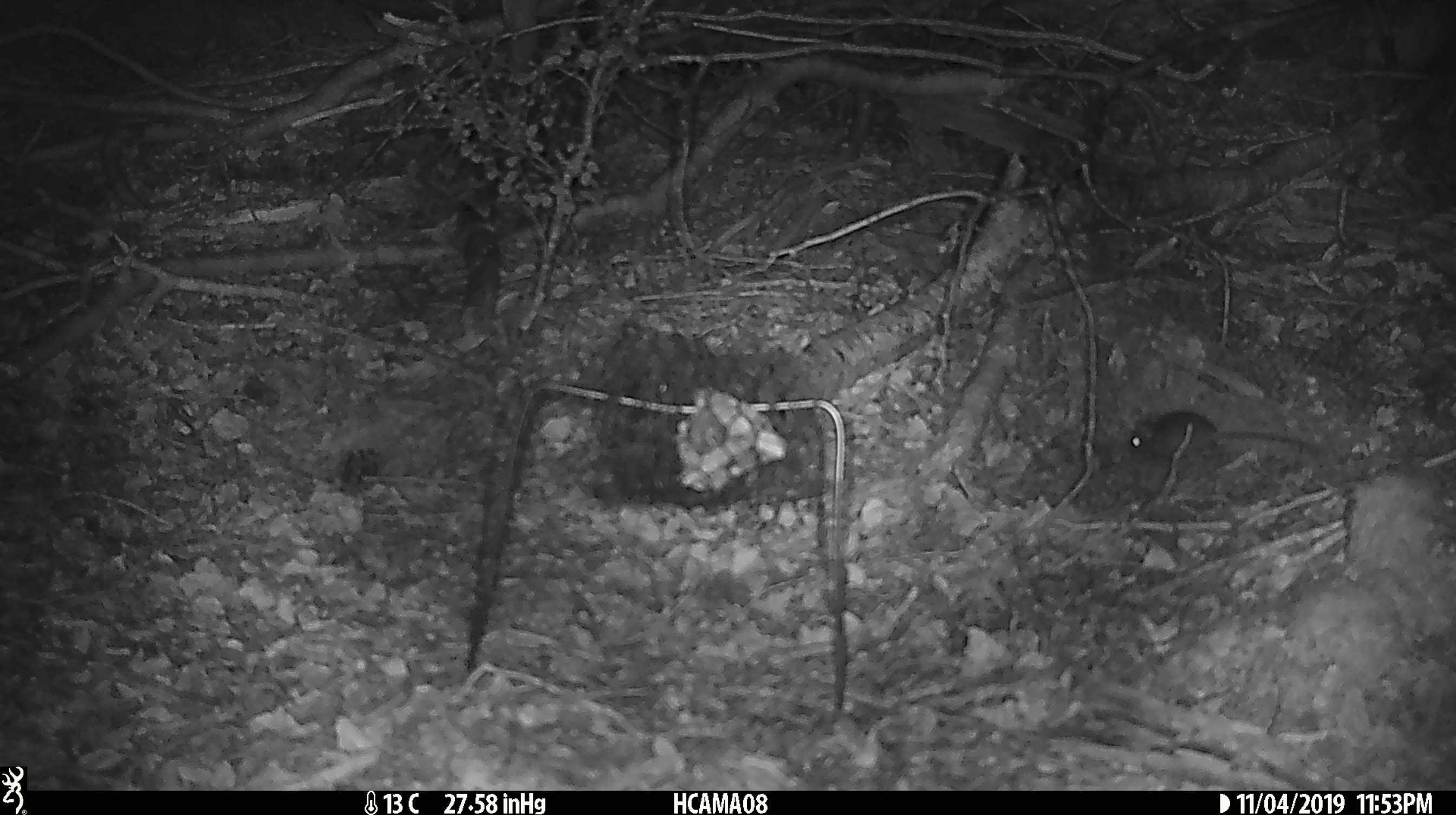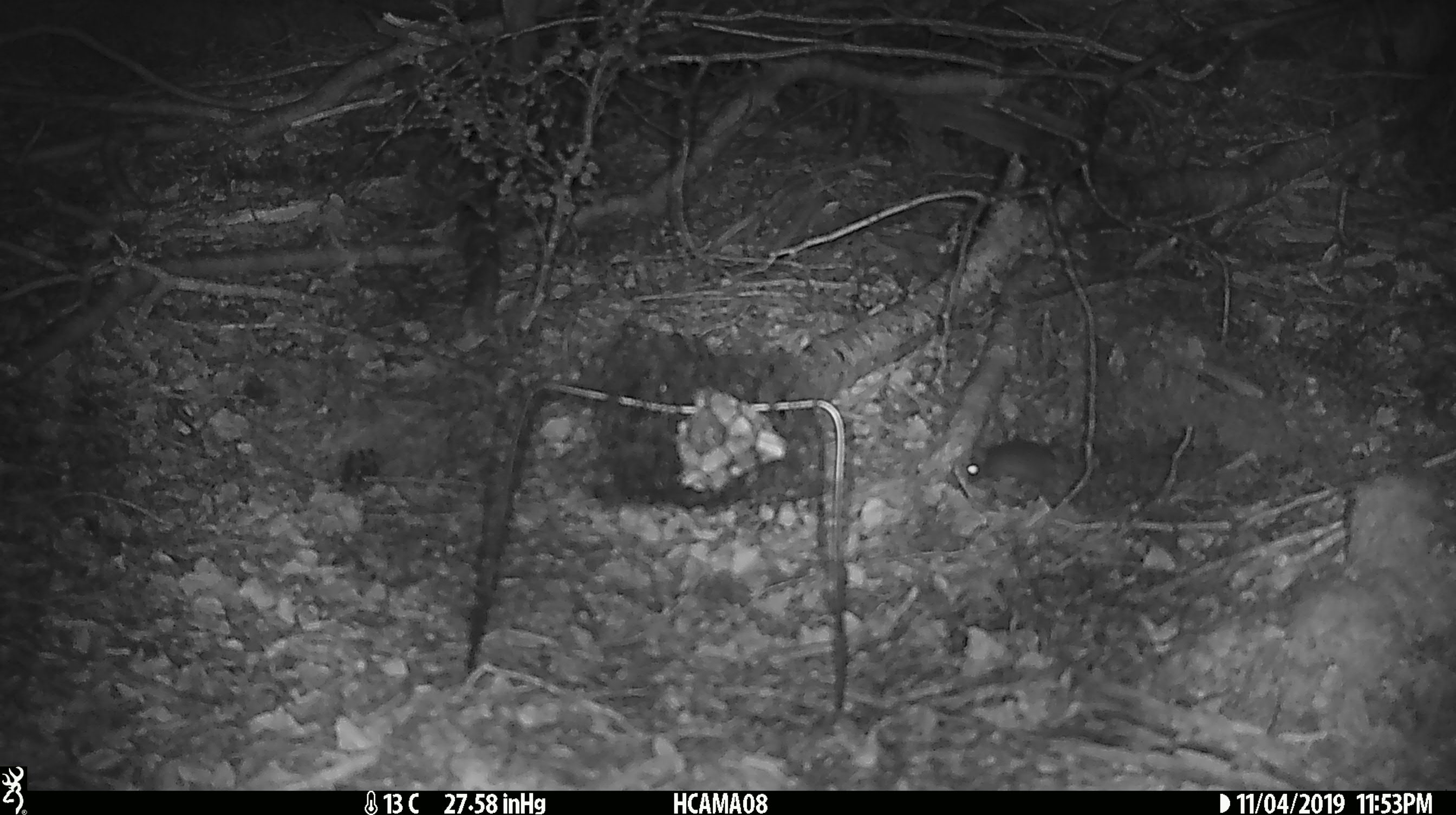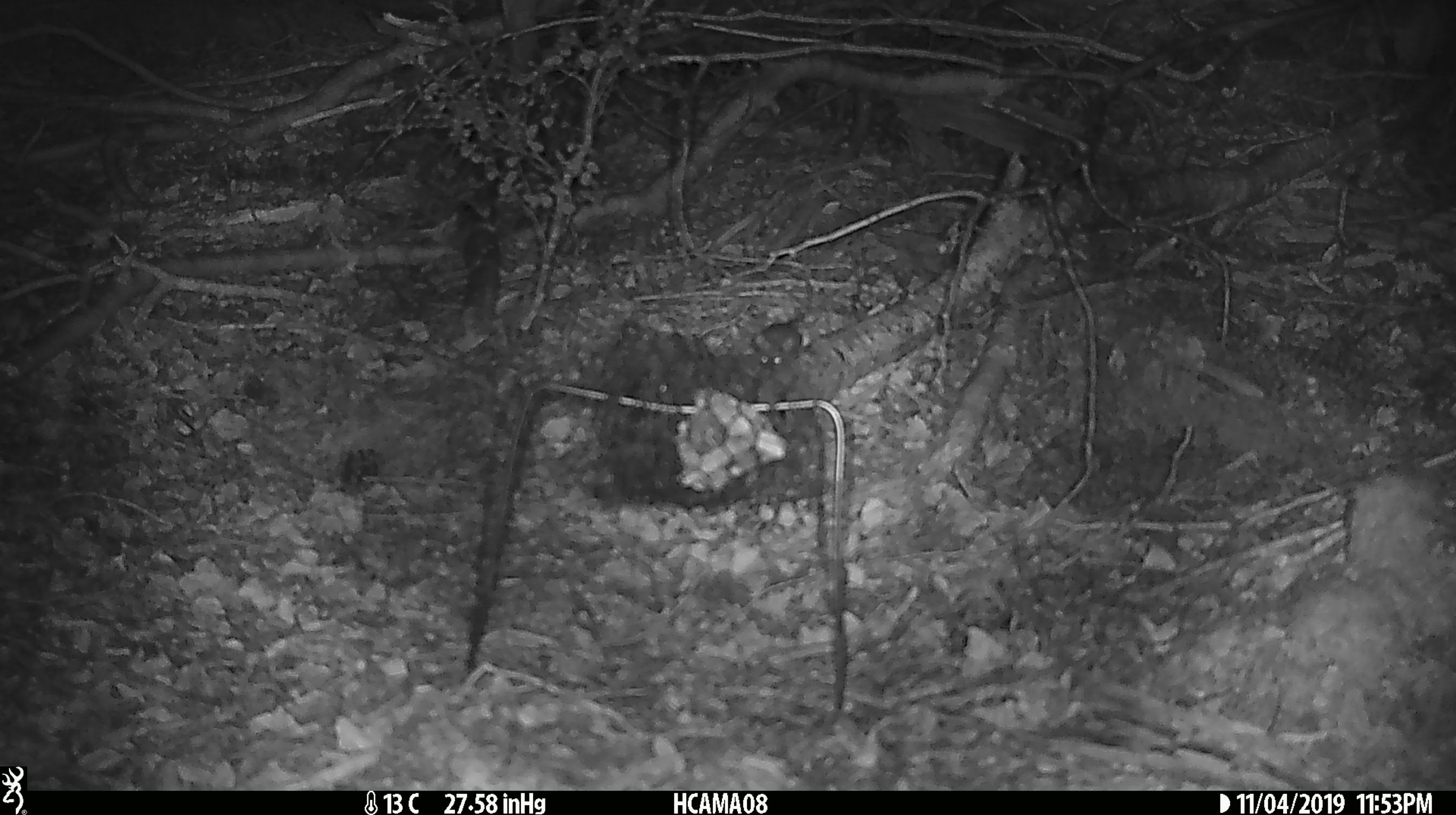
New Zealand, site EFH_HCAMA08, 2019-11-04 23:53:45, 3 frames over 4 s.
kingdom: Animalia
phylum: Chordata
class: Mammalia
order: Rodentia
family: Muridae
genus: Mus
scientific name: Mus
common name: mouse